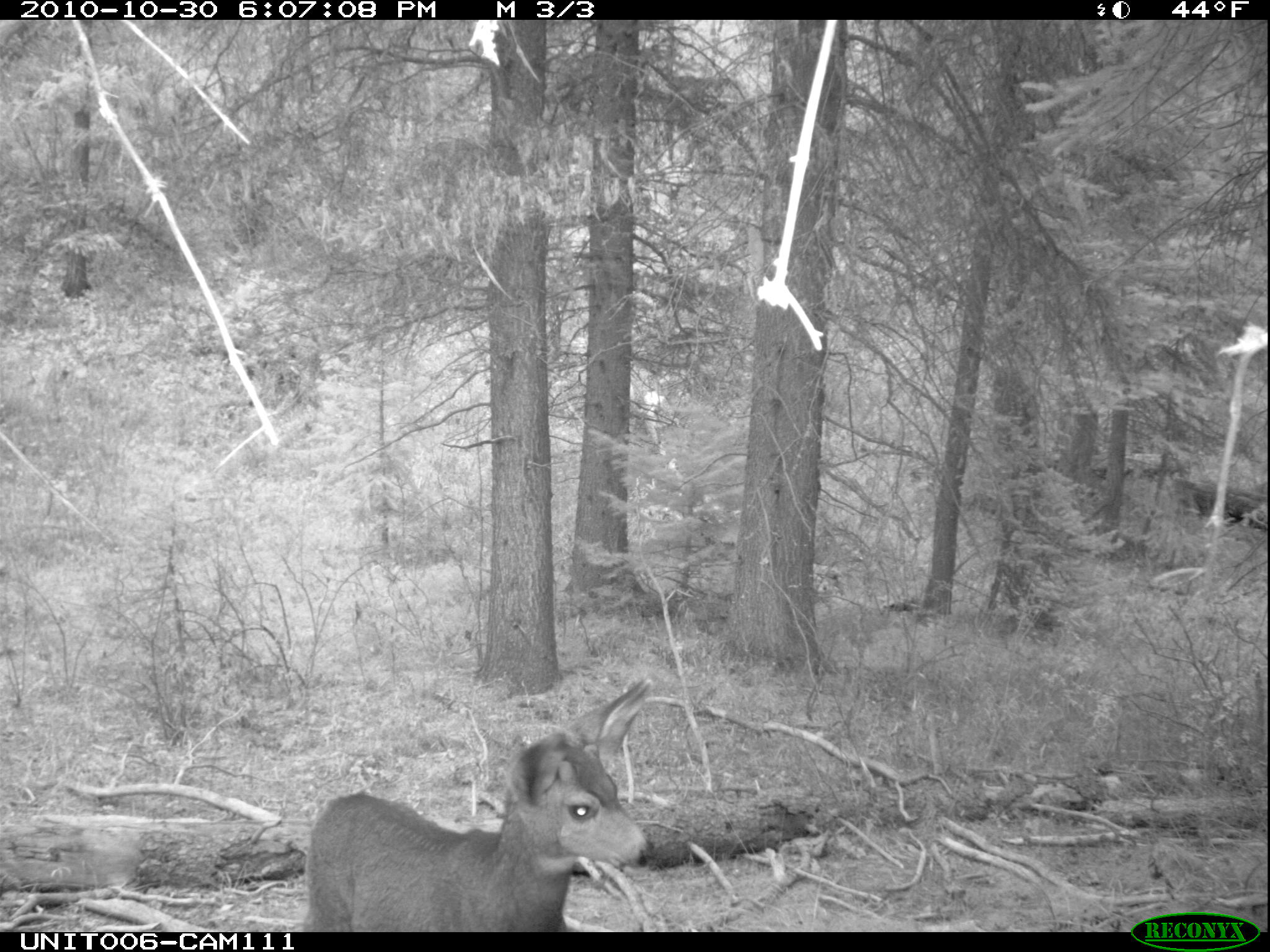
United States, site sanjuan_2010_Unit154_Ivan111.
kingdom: Animalia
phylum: Chordata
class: Mammalia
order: Artiodactyla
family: Cervidae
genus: Odocoileus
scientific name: Odocoileus hemionus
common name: mule deer